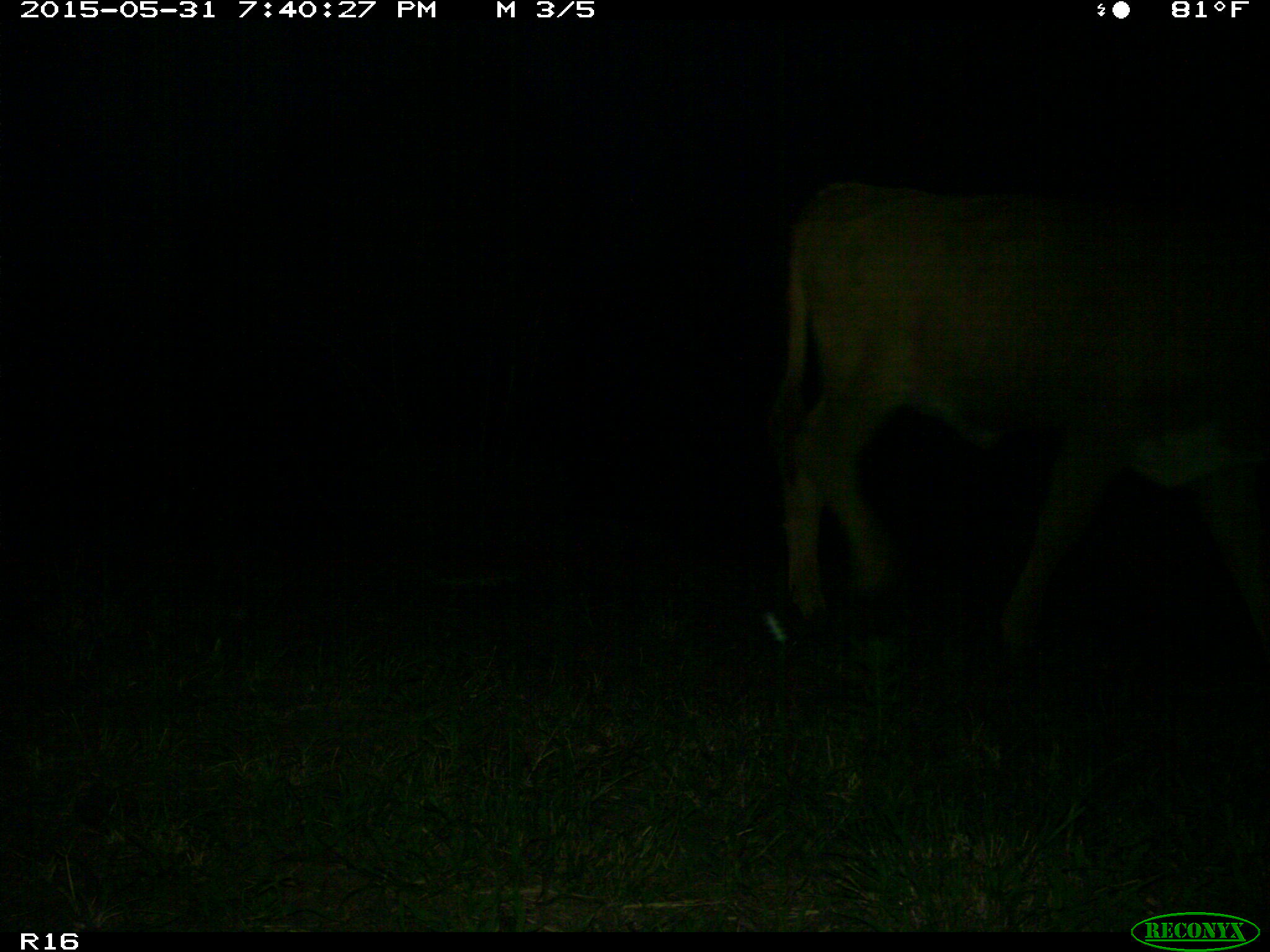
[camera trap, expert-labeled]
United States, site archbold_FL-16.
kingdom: Animalia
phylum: Chordata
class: Mammalia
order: Artiodactyla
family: Bovidae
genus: Bos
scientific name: Bos taurus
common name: domestic cow